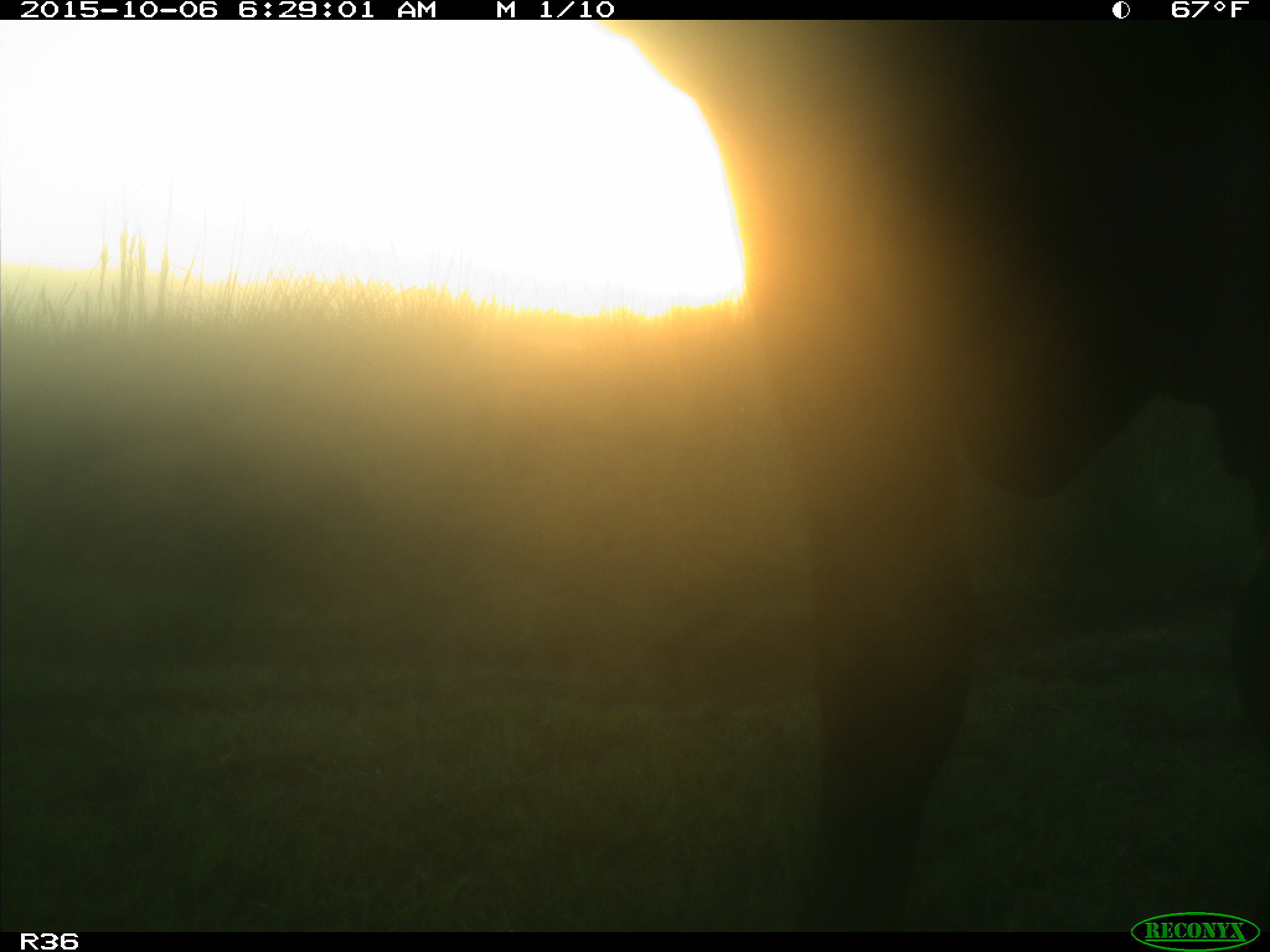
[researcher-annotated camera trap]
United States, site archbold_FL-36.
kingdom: Animalia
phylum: Chordata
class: Mammalia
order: Artiodactyla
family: Bovidae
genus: Bos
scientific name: Bos taurus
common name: domestic cow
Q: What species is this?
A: Bos taurus (domestic cow).